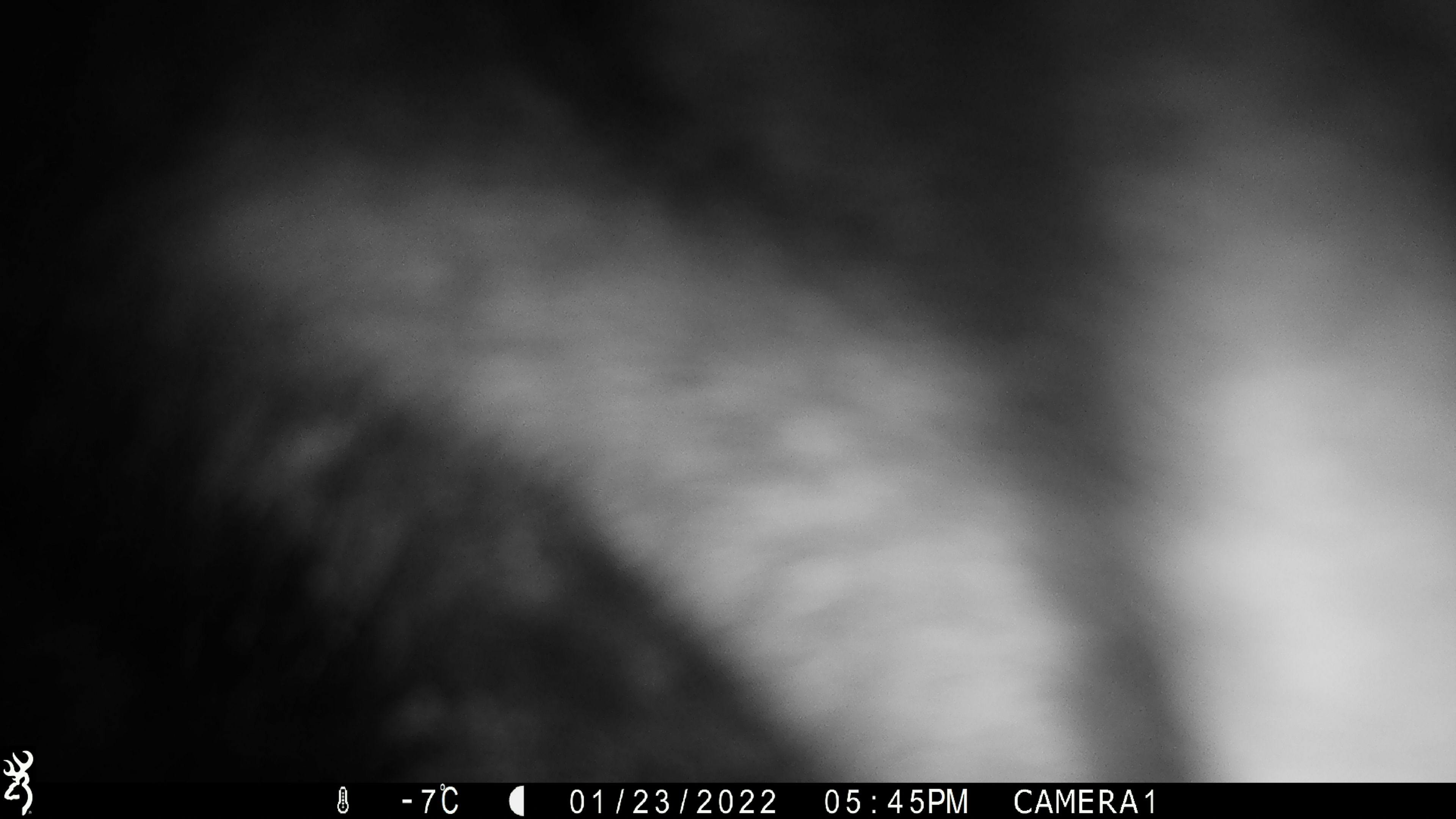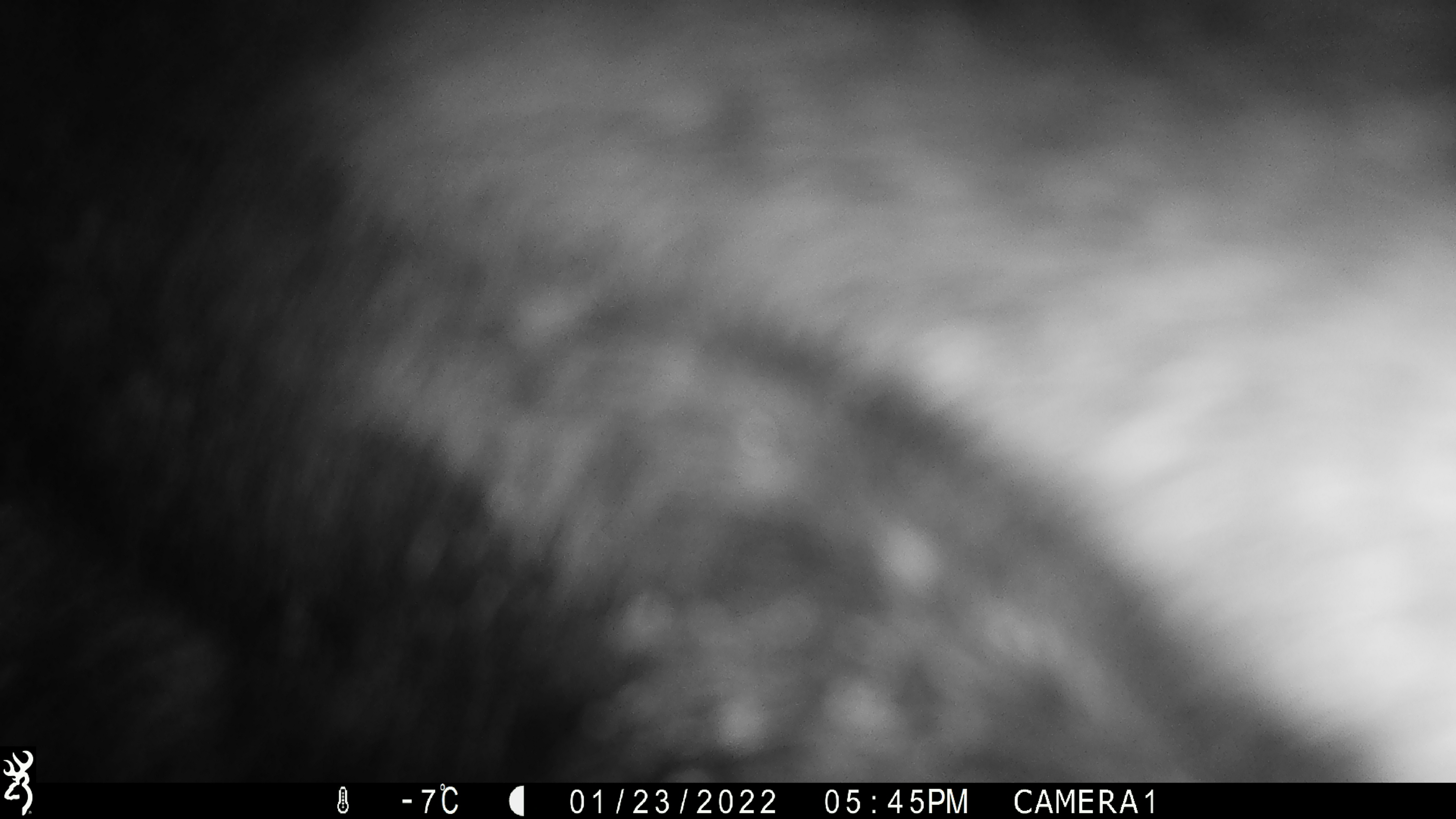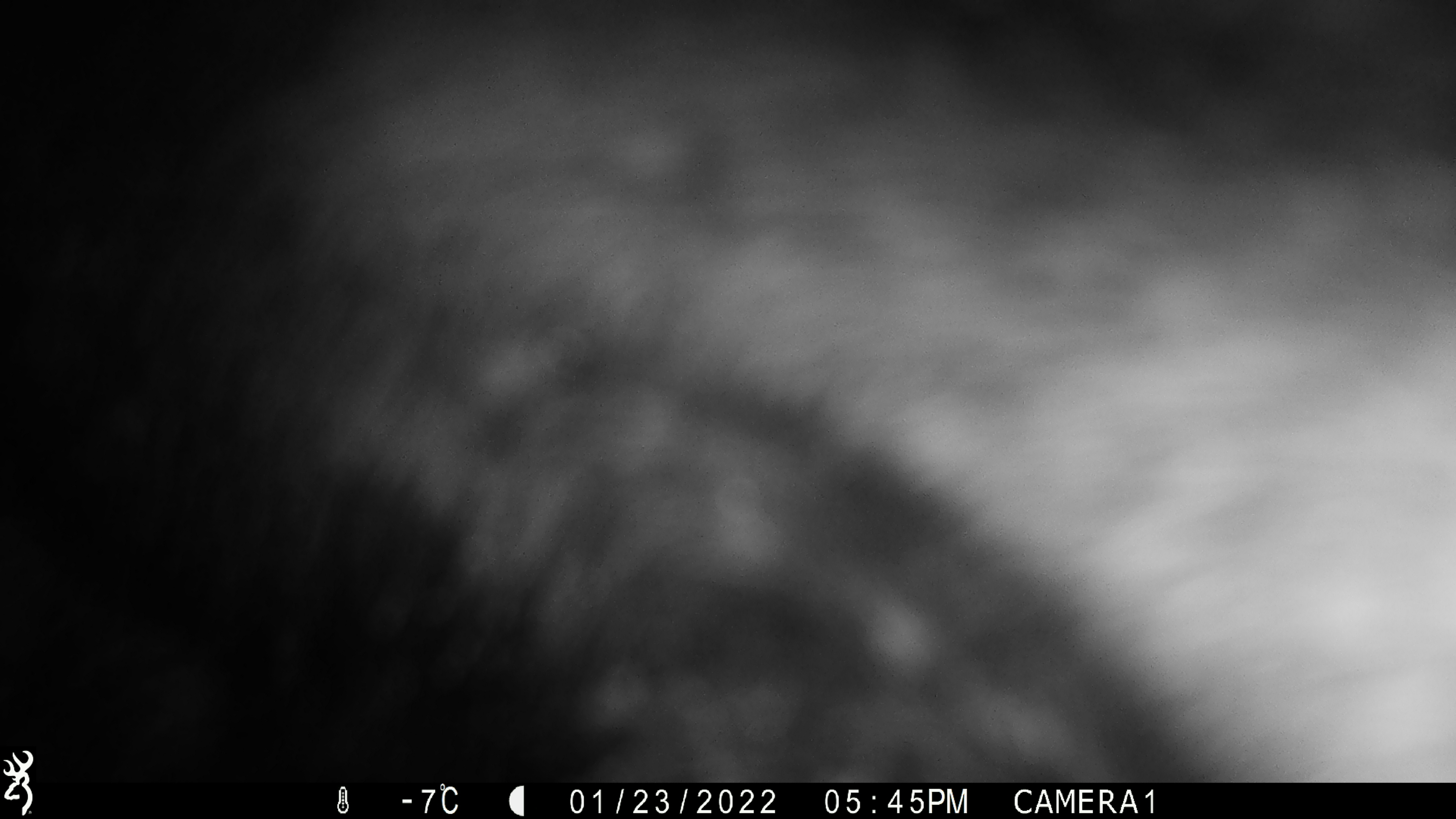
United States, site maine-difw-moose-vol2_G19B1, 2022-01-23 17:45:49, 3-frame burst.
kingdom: Animalia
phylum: Chordata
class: Mammalia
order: Artiodactyla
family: Cervidae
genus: Alces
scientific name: Alces alces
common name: moose